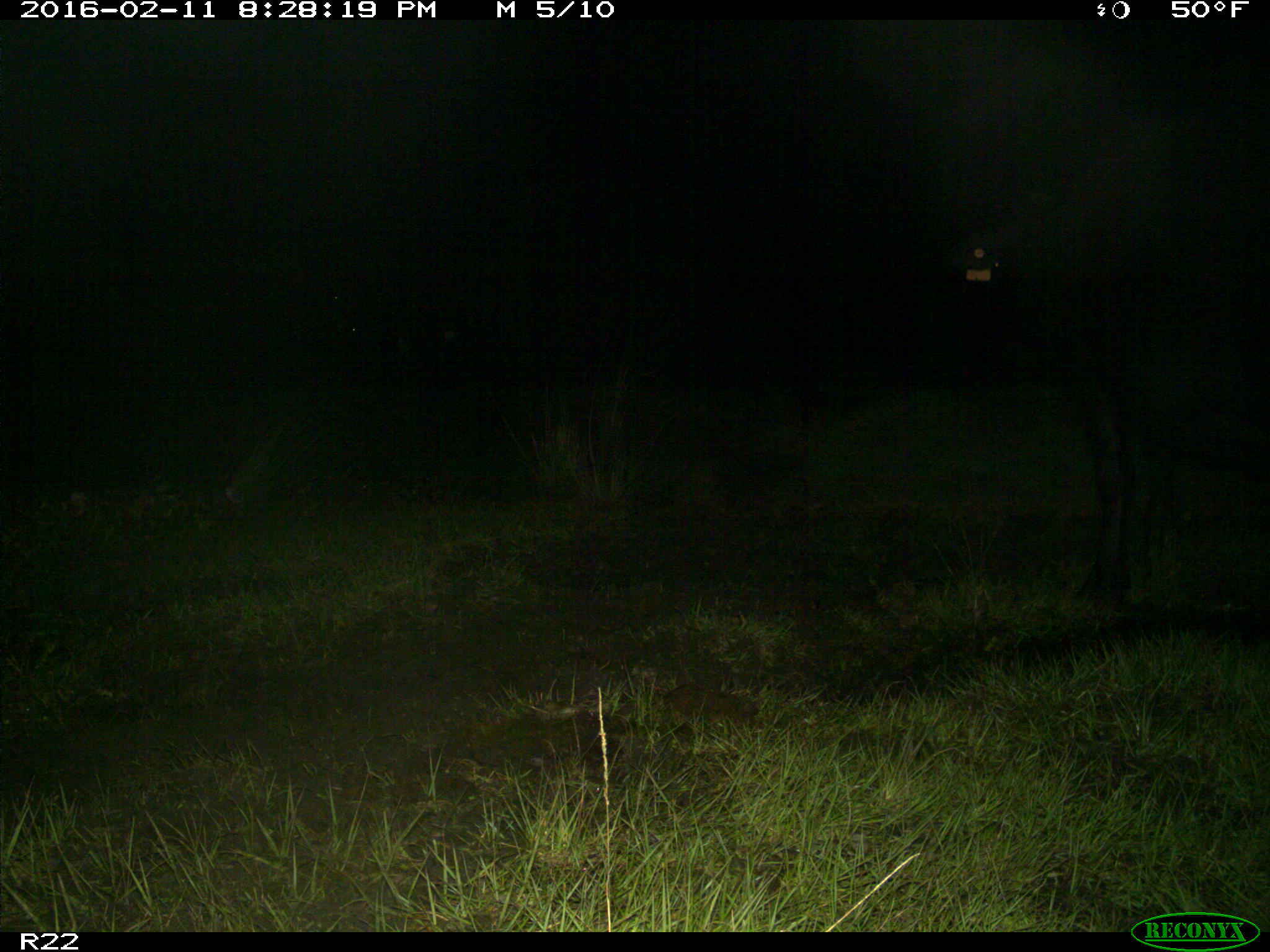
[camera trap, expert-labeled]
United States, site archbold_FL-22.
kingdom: Animalia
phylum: Chordata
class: Mammalia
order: Artiodactyla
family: Bovidae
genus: Bos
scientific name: Bos taurus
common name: domestic cow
Bos taurus (domestic cow).